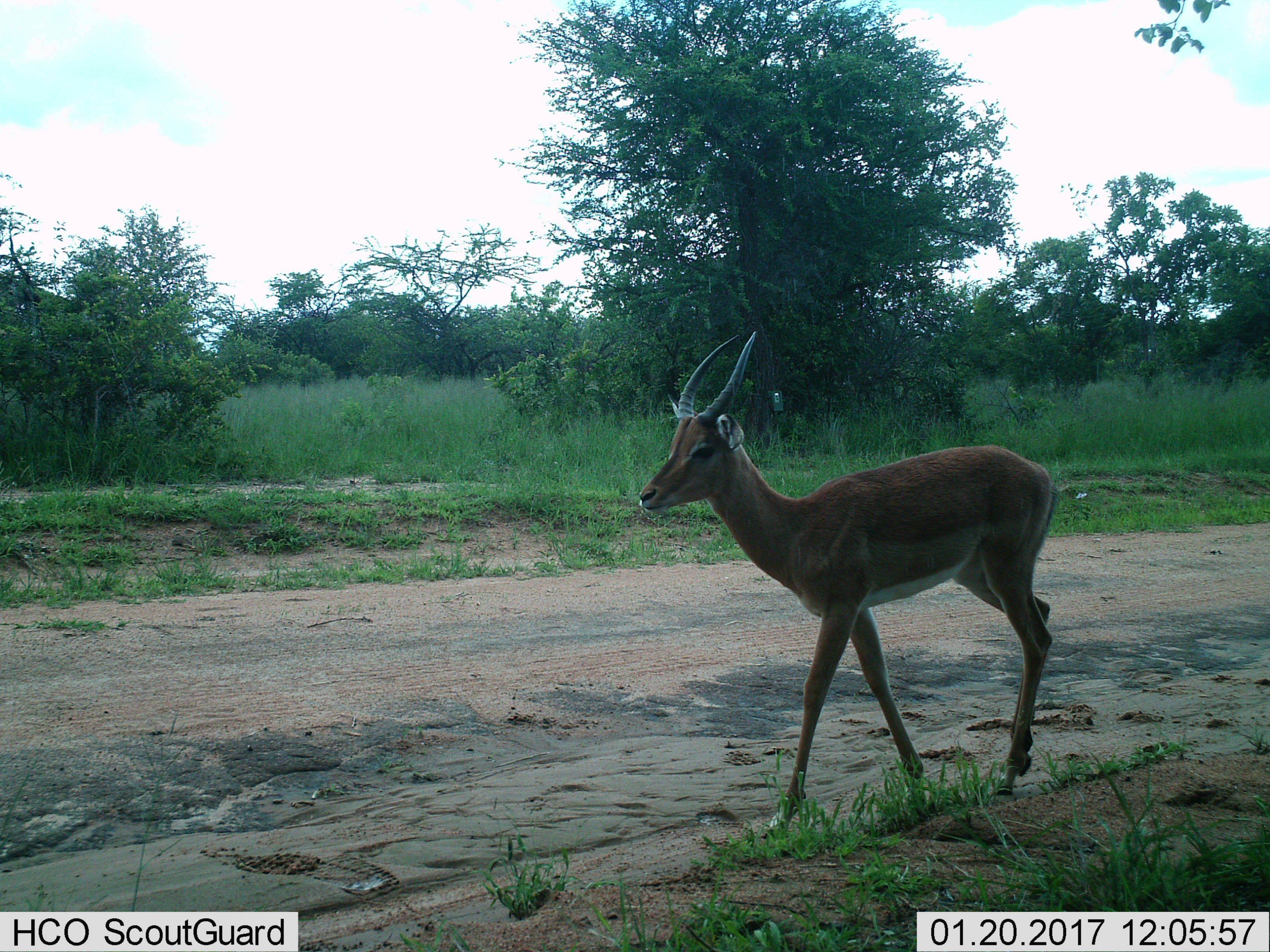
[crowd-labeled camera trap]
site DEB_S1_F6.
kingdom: Animalia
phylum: Chordata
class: Mammalia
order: Artiodactyla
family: Bovidae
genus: Aepyceros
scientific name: Aepyceros melampus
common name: impala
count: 1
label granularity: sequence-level